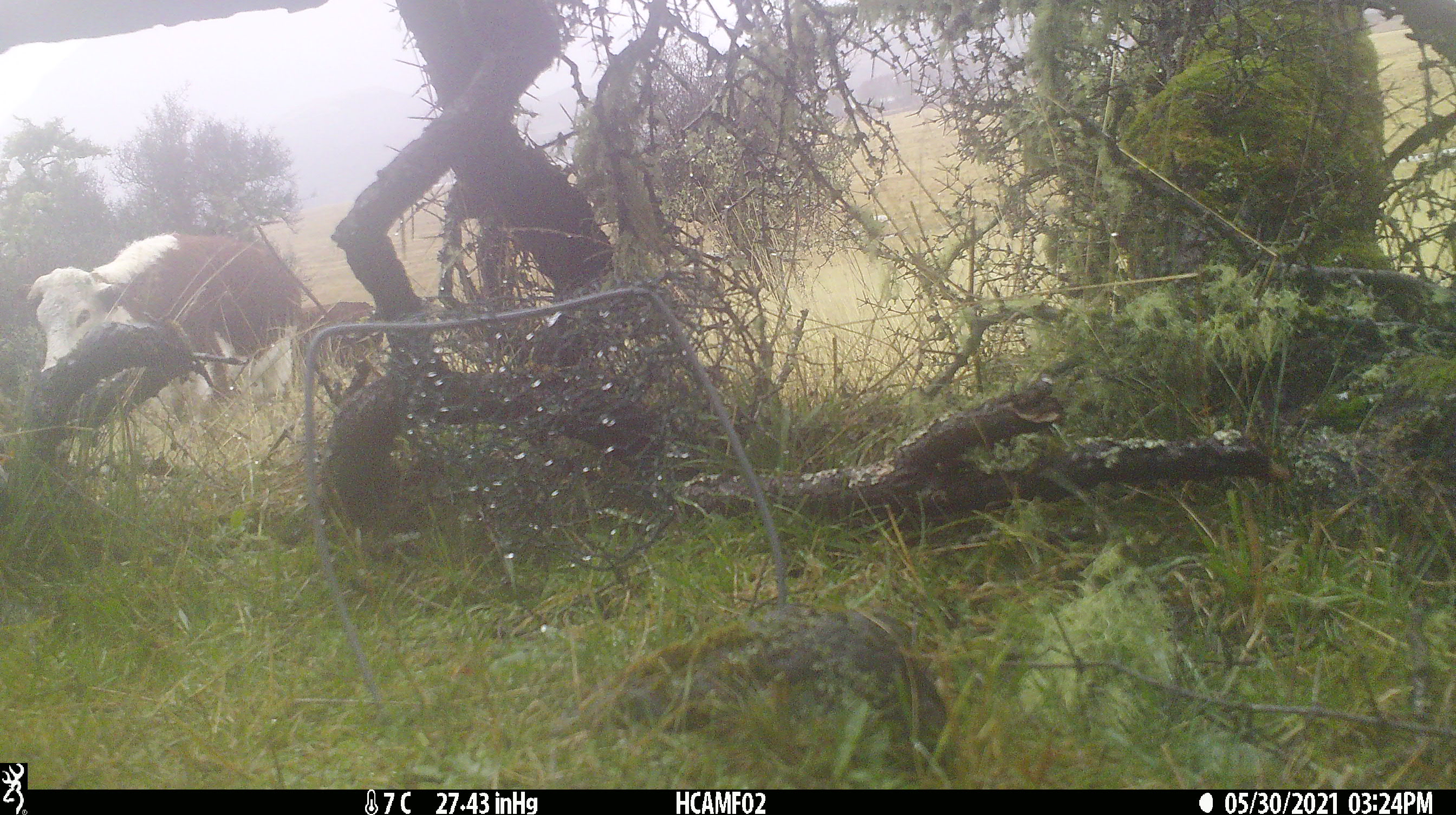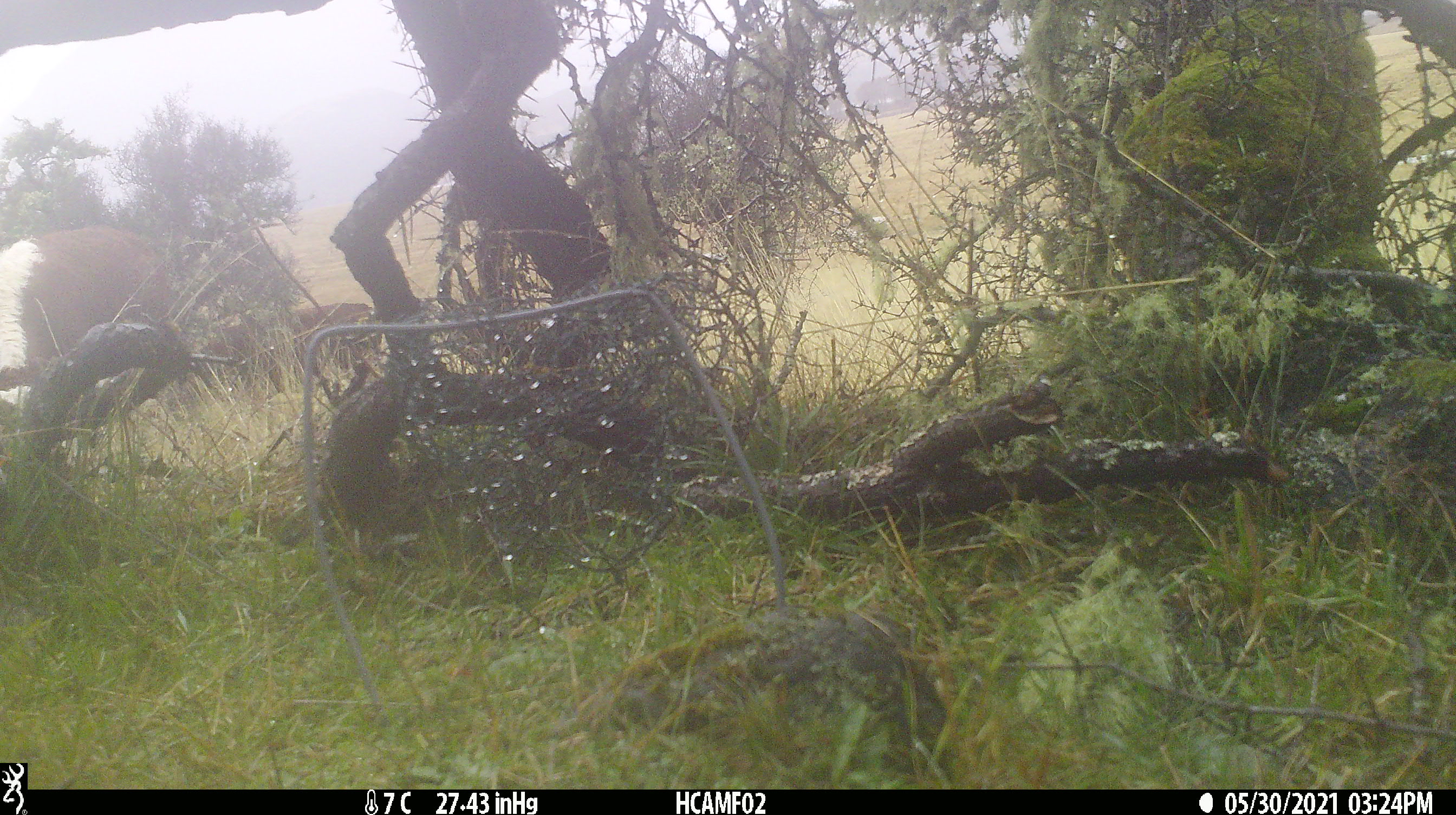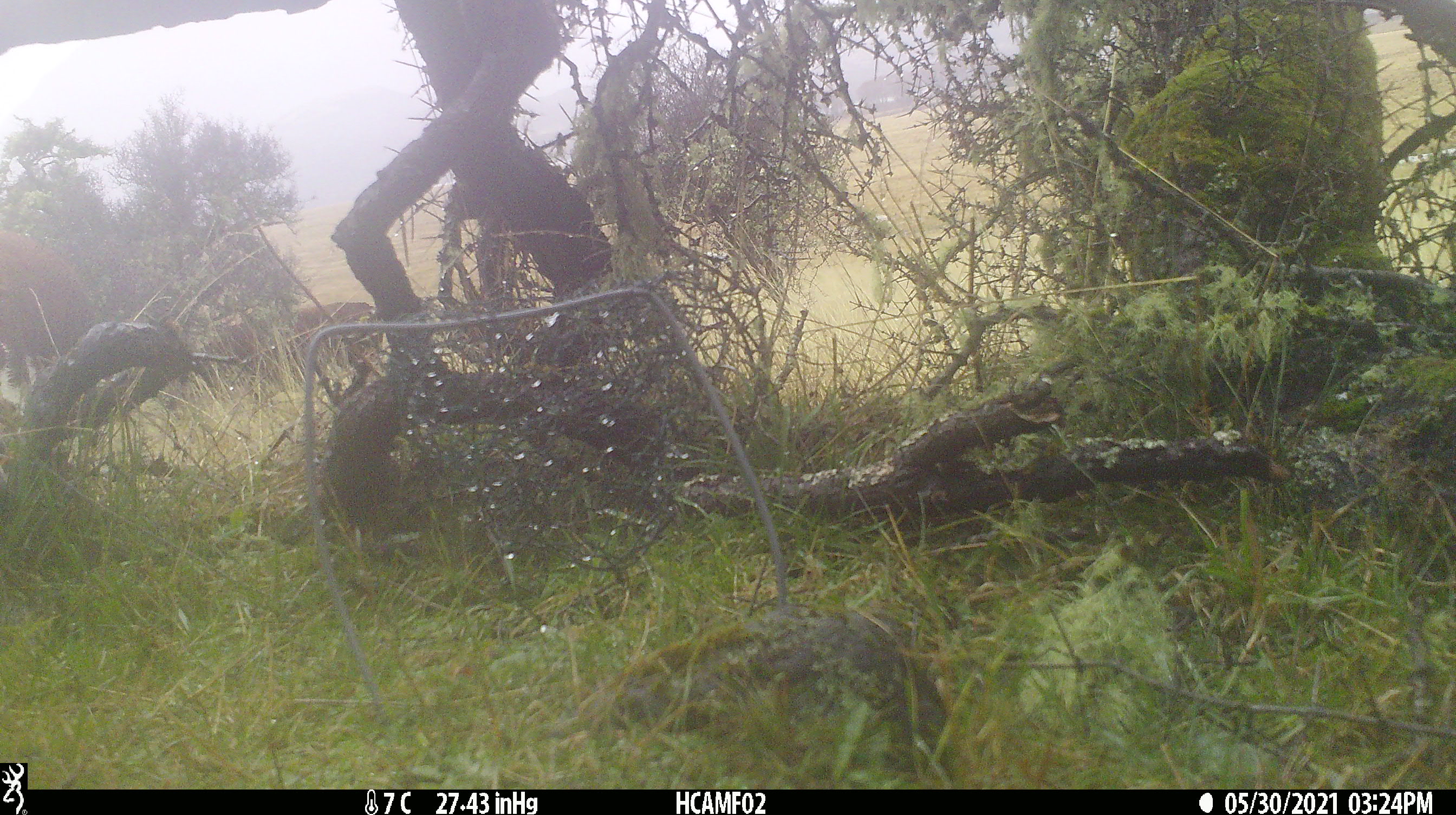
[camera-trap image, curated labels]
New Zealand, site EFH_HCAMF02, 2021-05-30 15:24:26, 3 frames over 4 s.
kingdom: Animalia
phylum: Chordata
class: Mammalia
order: Artiodactyla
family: Bovidae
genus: Bos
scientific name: Bos taurus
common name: domestic cow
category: cow